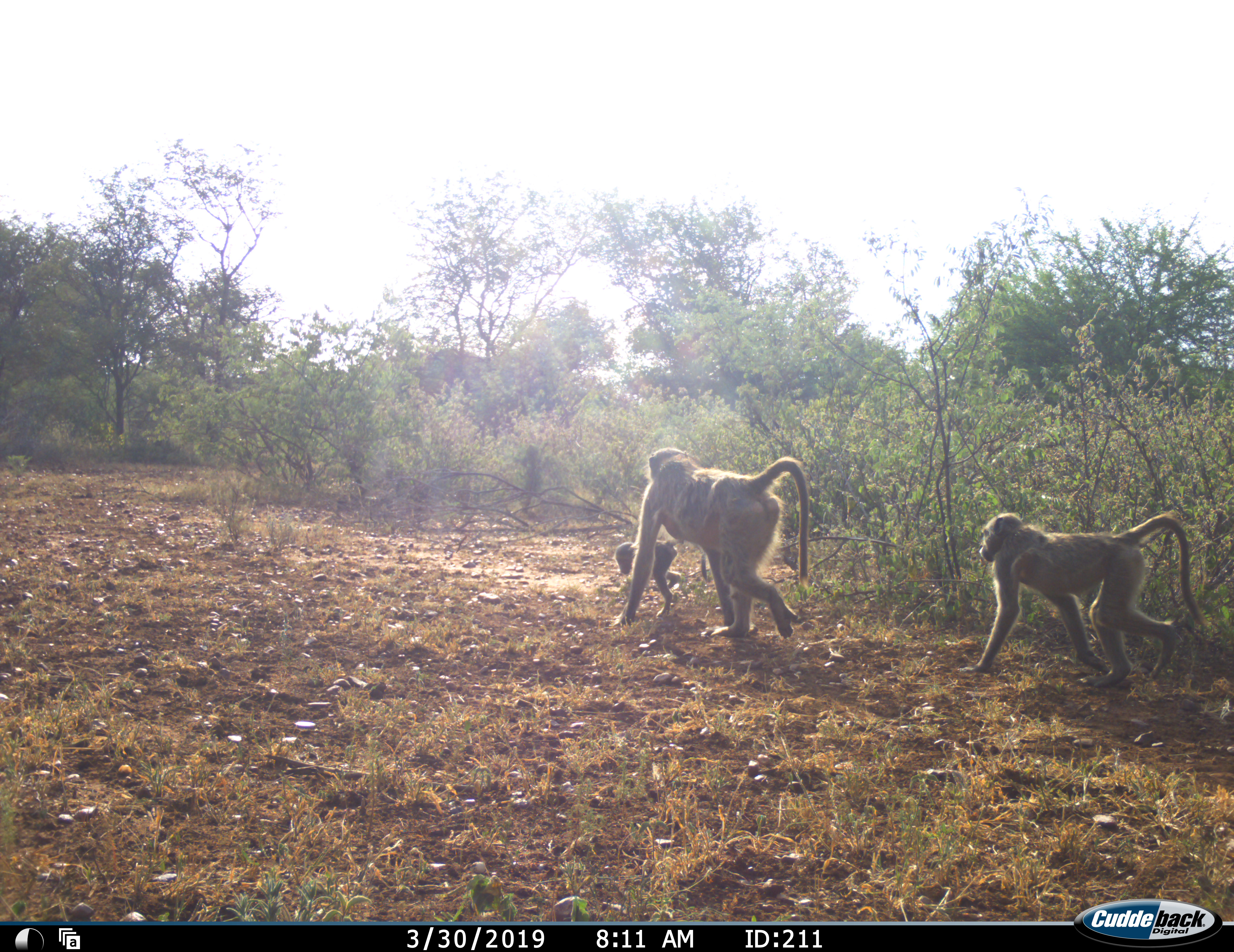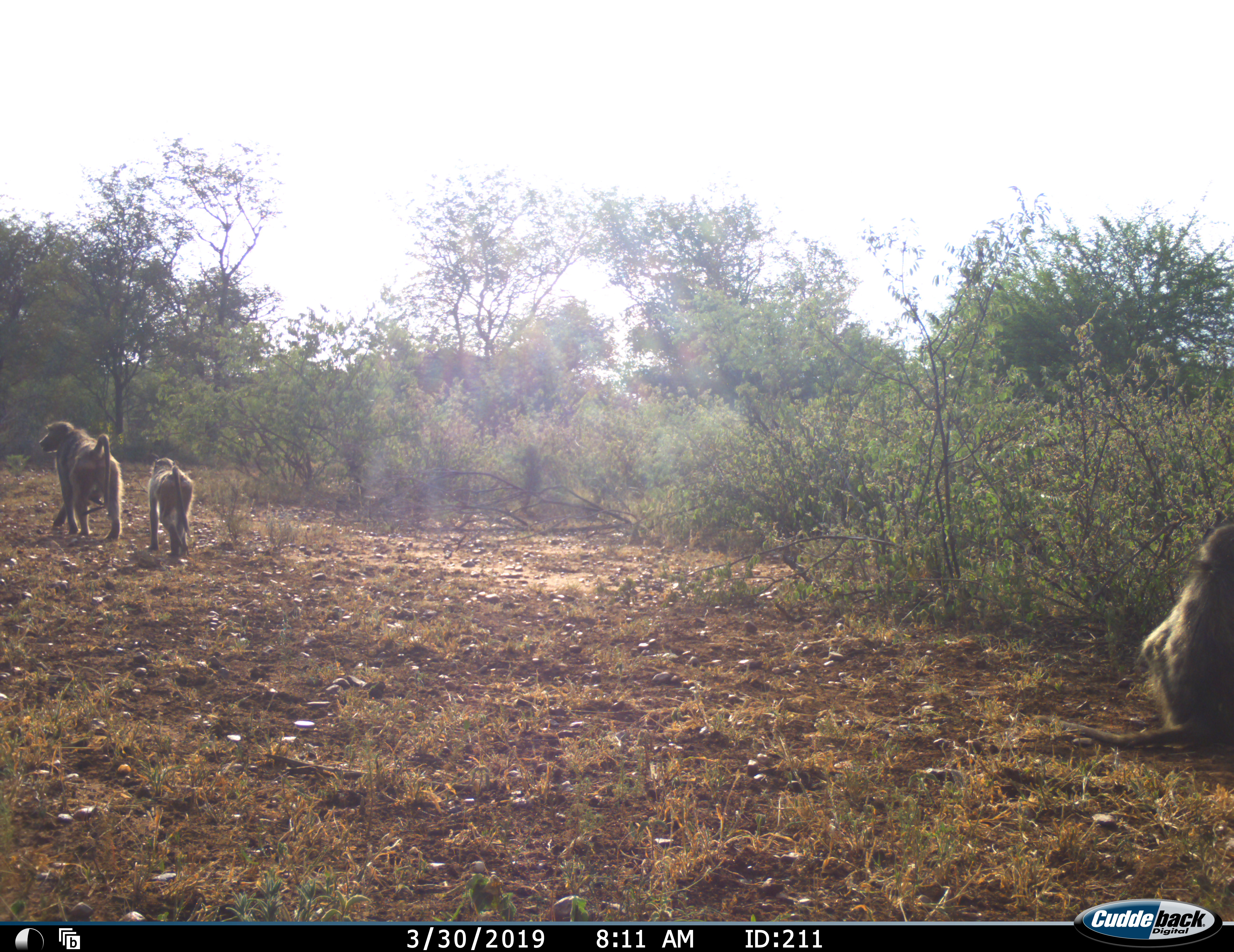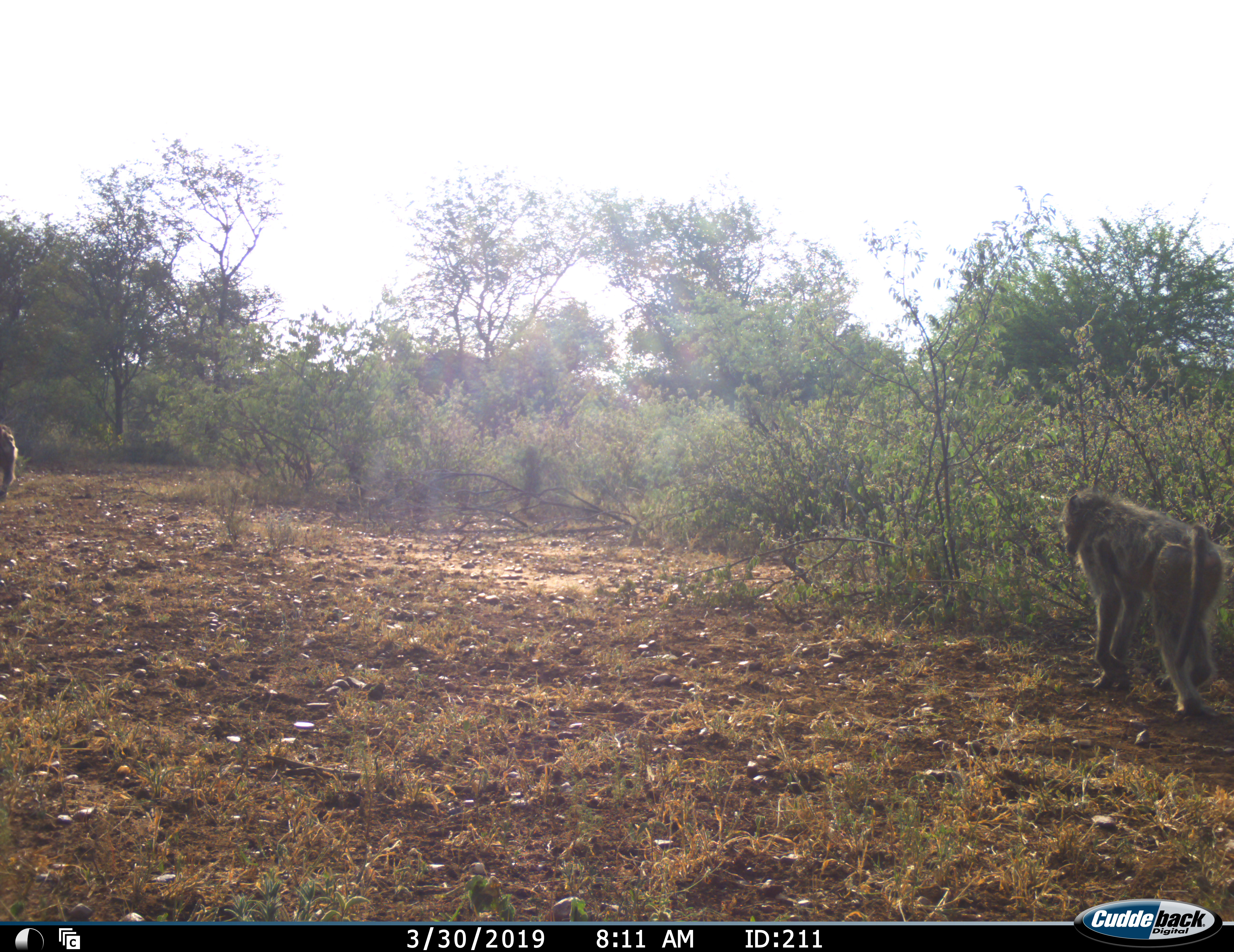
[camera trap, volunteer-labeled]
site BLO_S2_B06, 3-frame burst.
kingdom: Animalia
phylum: Chordata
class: Mammalia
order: Primates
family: Cercopithecidae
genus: Papio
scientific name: Papio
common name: baboon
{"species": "baboon (Papio)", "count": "4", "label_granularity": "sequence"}